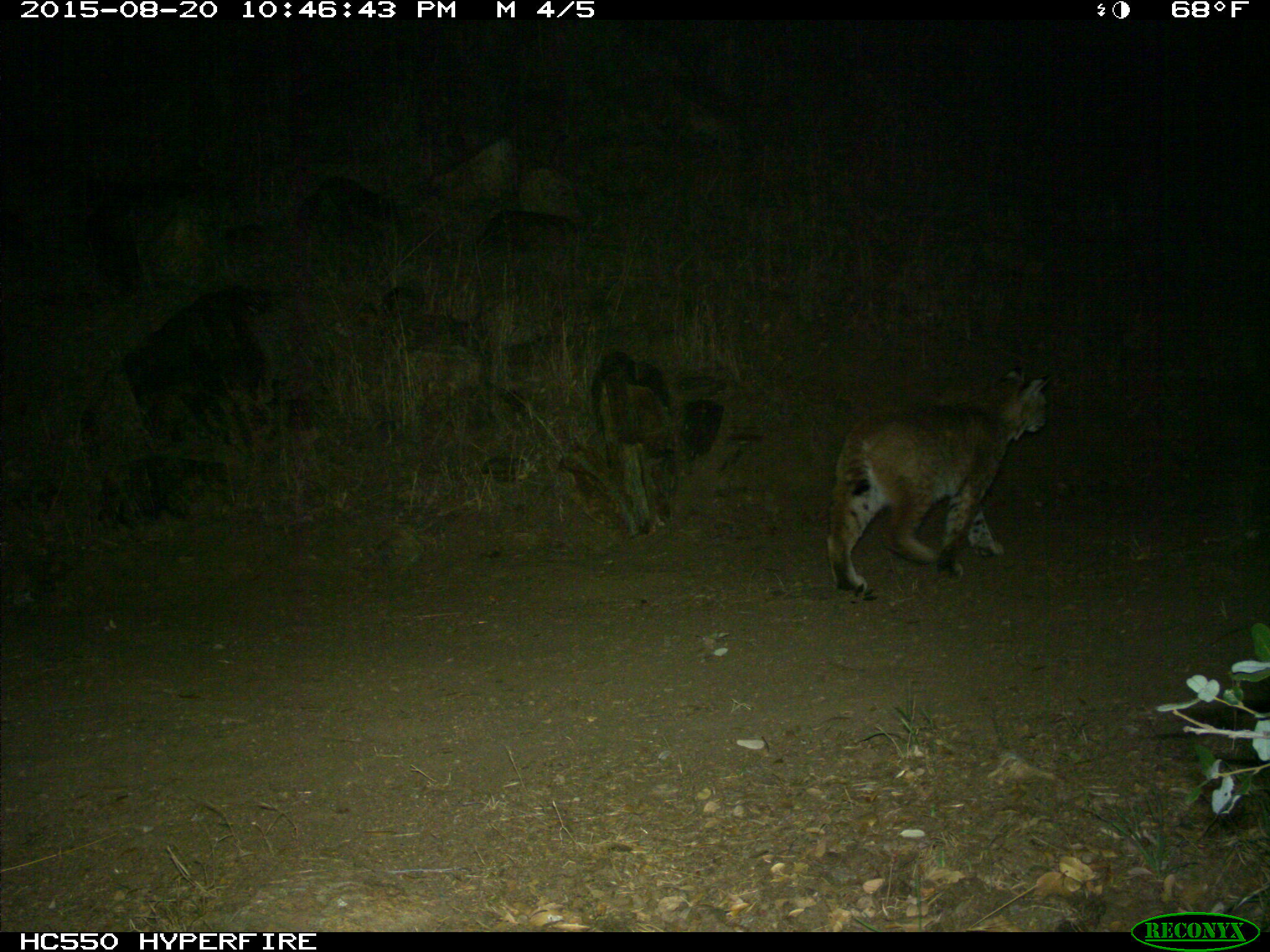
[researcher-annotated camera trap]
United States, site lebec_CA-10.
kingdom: Animalia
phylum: Chordata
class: Mammalia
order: Carnivora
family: Felidae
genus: Lynx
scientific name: Lynx rufus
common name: bobcat